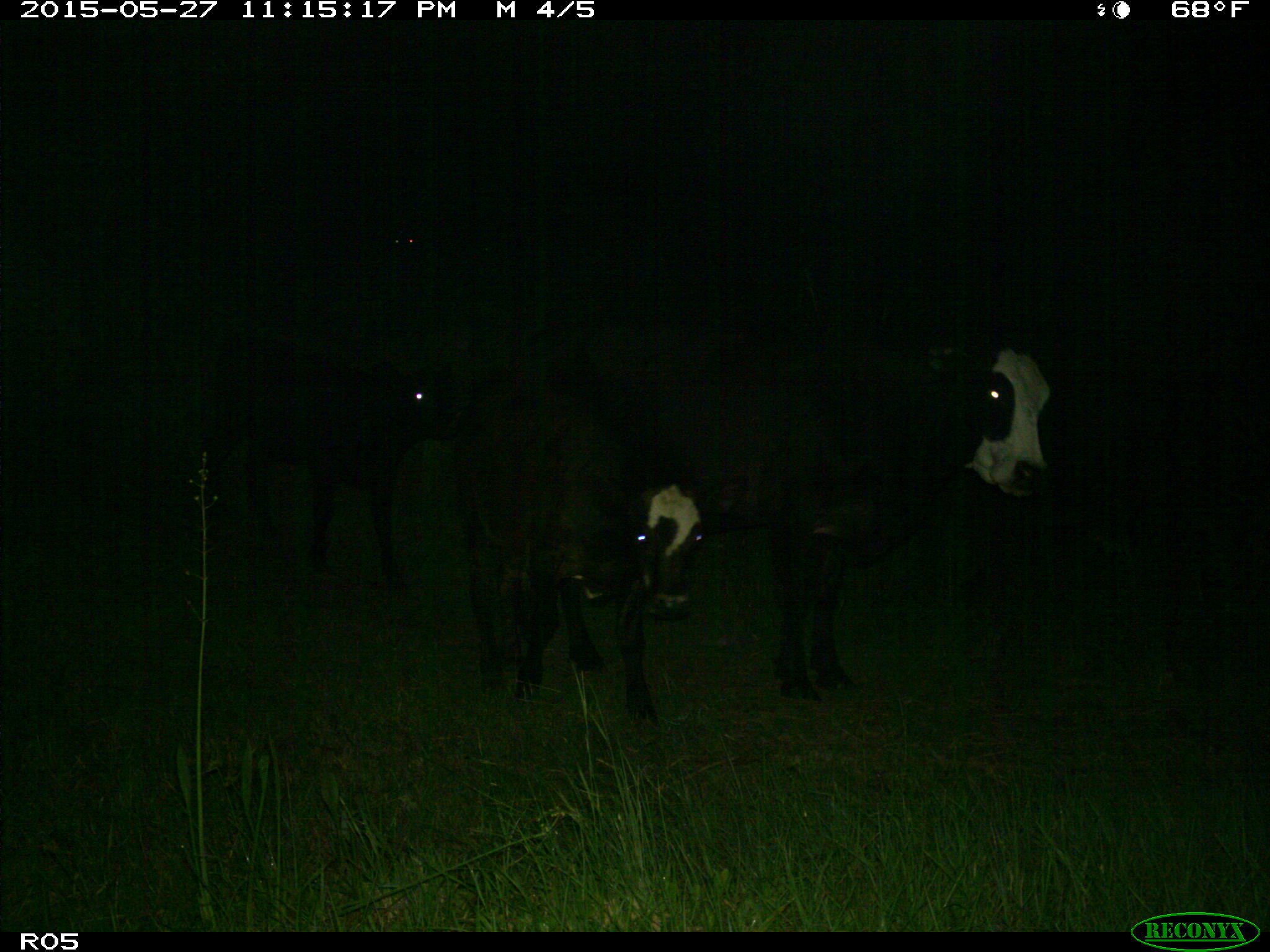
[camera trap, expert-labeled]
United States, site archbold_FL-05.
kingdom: Animalia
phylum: Chordata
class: Mammalia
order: Artiodactyla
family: Bovidae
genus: Bos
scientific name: Bos taurus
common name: domestic cow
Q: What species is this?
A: Bos taurus (domestic cow).